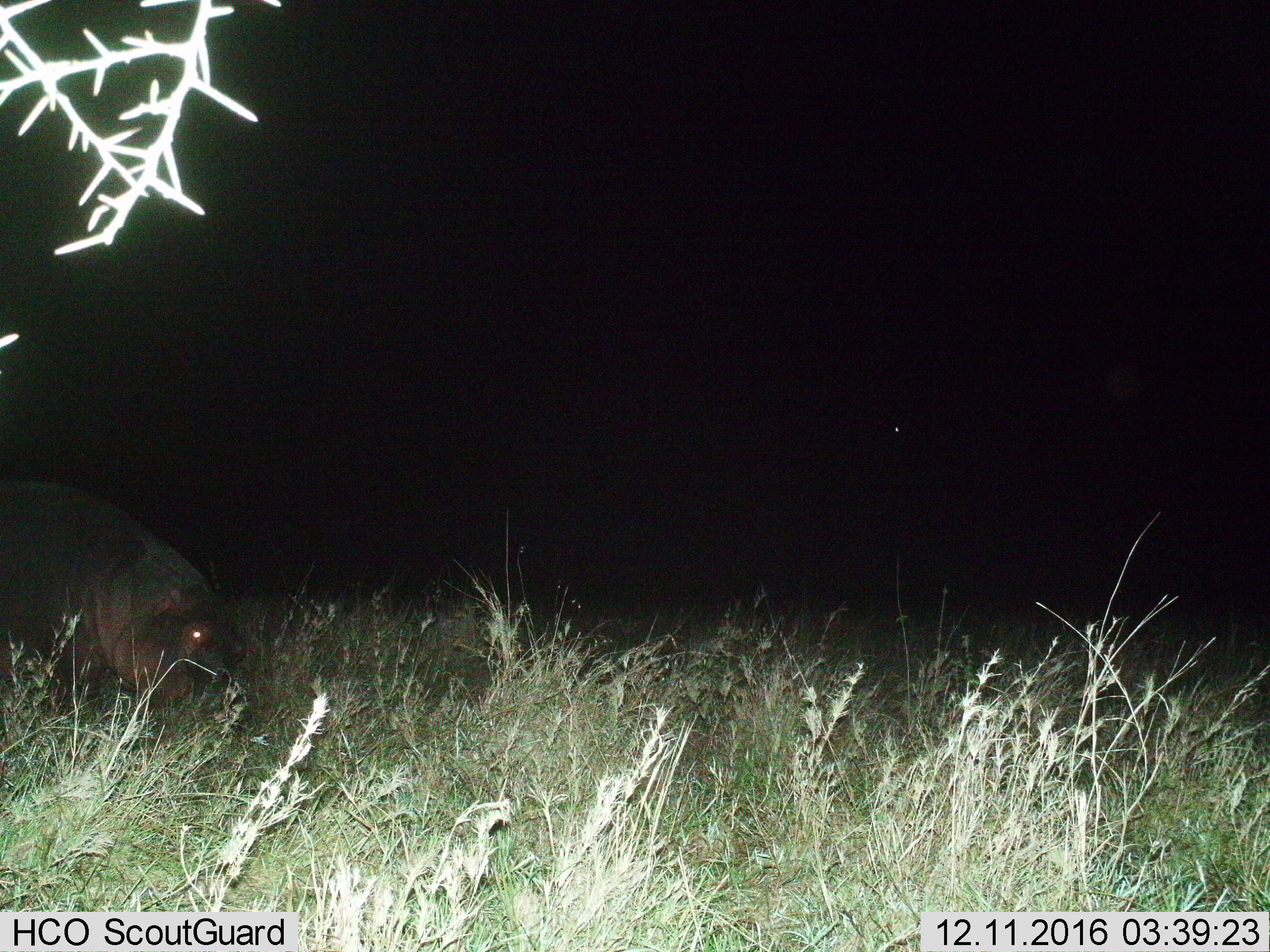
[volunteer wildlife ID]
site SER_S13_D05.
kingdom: Animalia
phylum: Chordata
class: Mammalia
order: Artiodactyla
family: Hippopotamidae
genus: Hippopotamus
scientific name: Hippopotamus amphibius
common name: hippopotamus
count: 1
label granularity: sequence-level